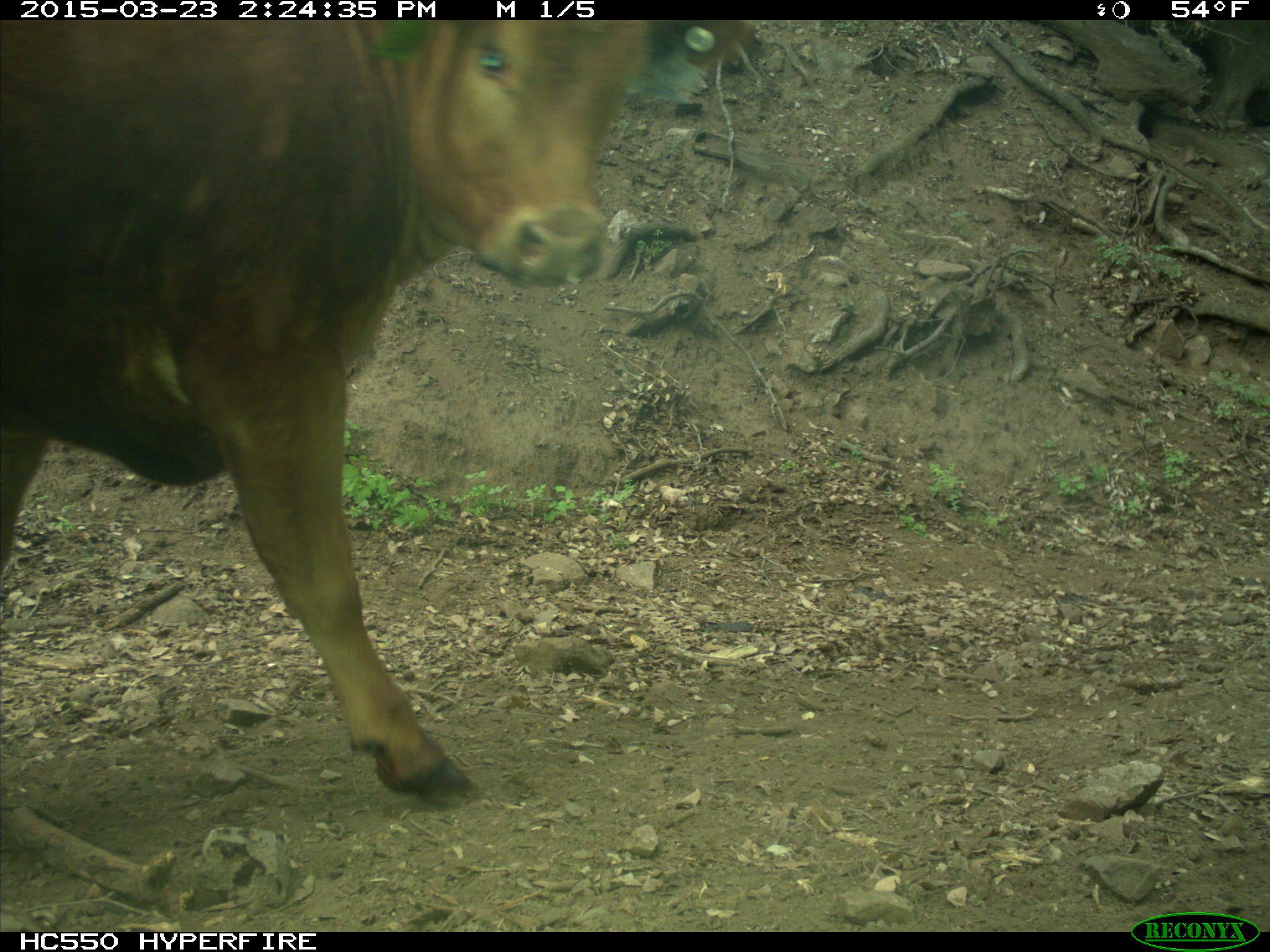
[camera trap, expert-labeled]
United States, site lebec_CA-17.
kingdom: Animalia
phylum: Chordata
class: Mammalia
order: Artiodactyla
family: Bovidae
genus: Bos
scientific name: Bos taurus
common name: domestic cow